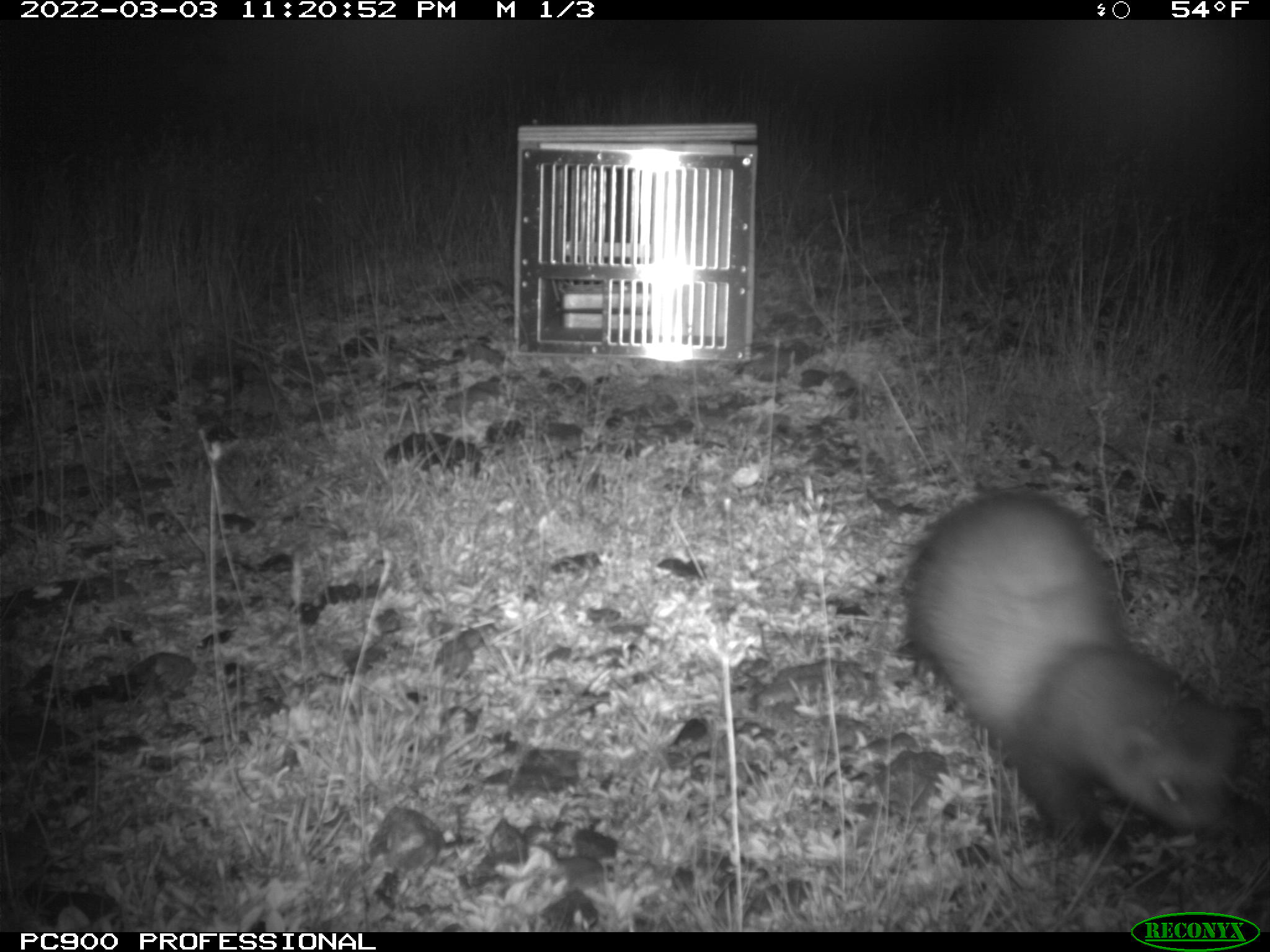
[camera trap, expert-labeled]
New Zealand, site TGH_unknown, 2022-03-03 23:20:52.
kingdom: Animalia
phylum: Chordata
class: Mammalia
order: Carnivora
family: Mustelidae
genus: Mustela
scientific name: Mustela furo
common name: ferret